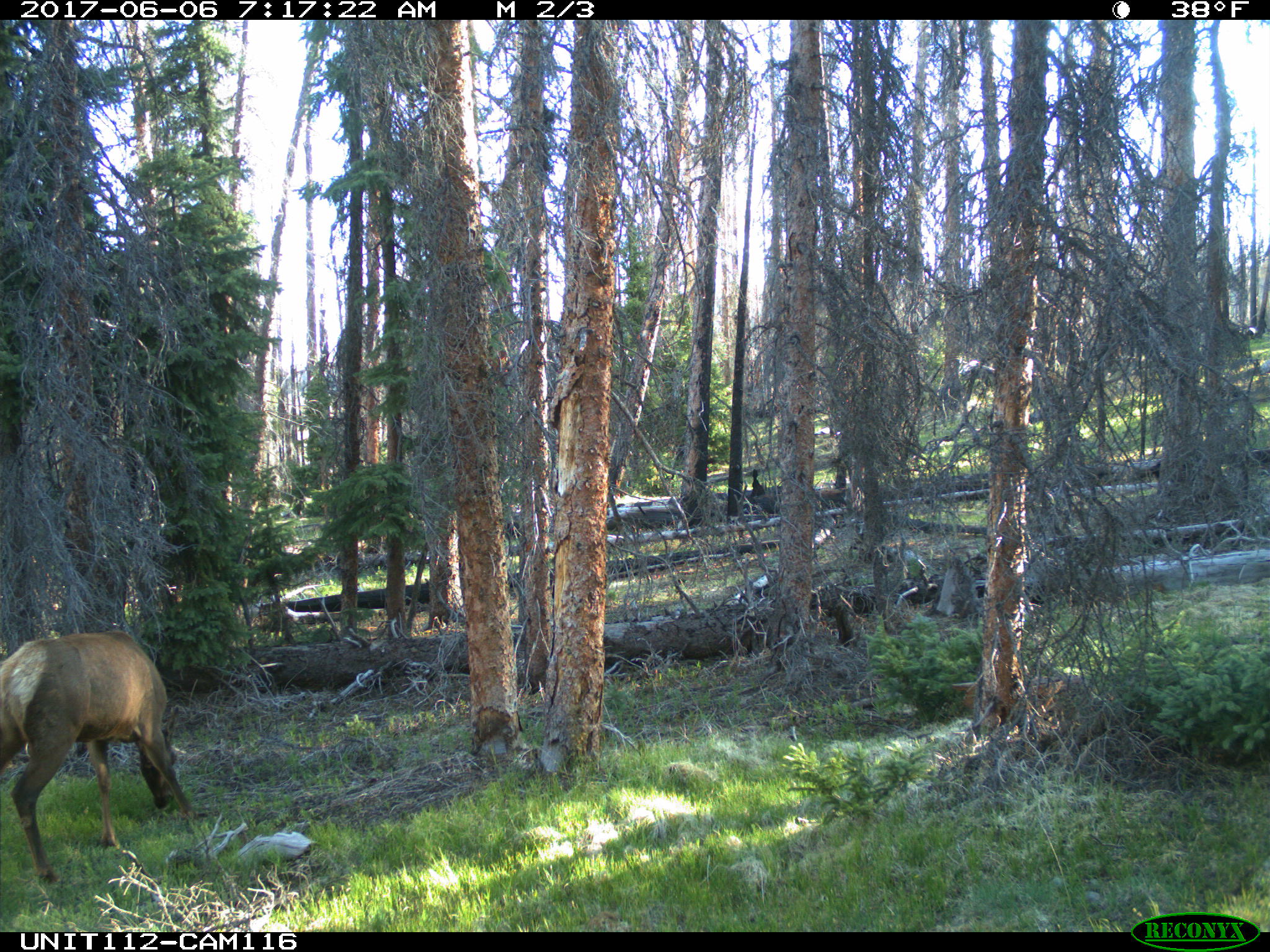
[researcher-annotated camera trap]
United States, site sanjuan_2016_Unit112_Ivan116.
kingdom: Animalia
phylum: Chordata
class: Mammalia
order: Artiodactyla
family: Cervidae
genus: Cervus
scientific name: Cervus elaphus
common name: red deer